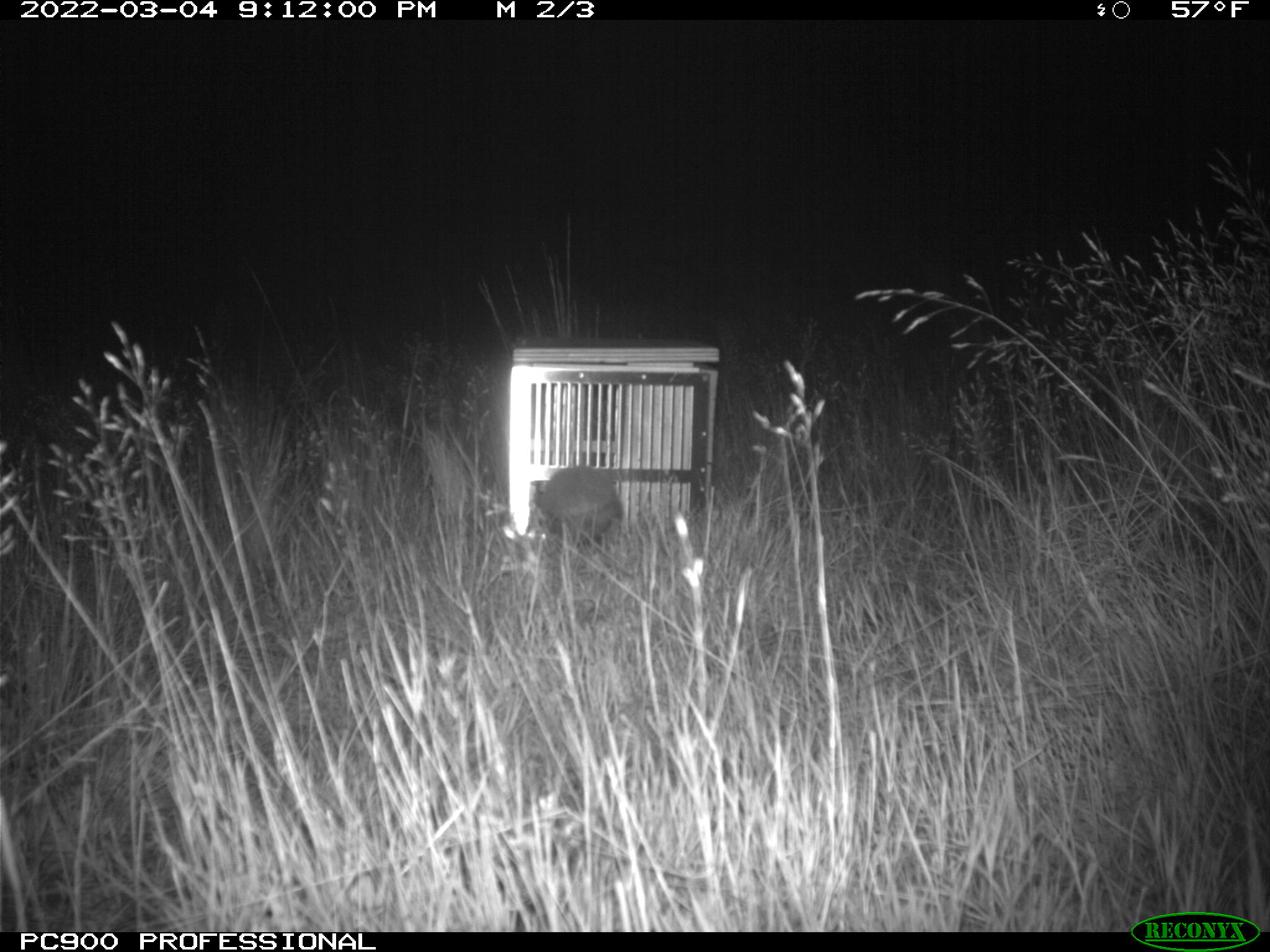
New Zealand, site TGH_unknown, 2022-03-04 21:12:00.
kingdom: Animalia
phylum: Chordata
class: Mammalia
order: Eulipotyphla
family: Erinaceidae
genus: Erinaceus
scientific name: Erinaceus europaeus europaeus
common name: european hedgehog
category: hedgehog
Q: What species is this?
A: Hedgehog (european hedgehog) (Erinaceus europaeus europaeus).